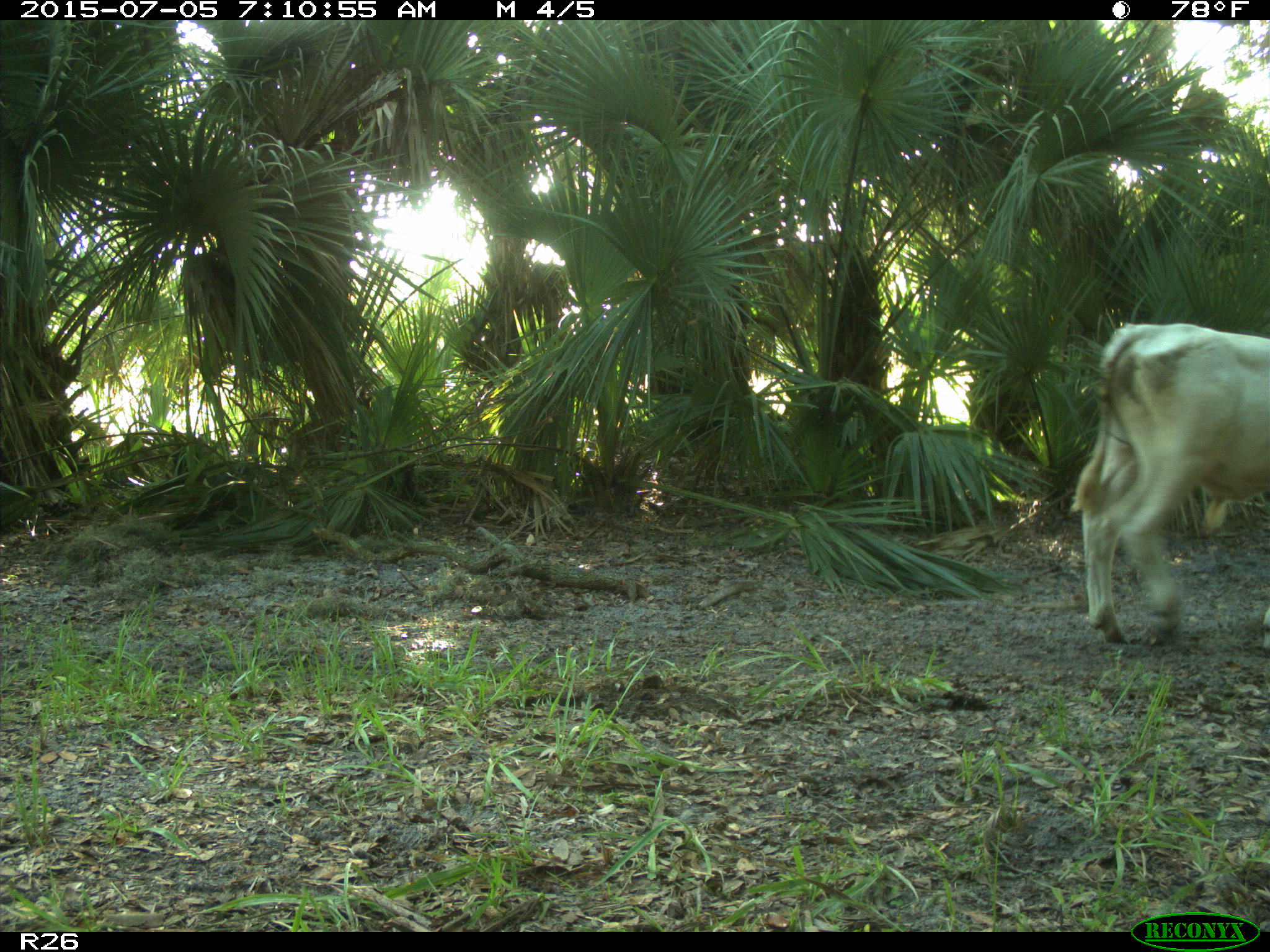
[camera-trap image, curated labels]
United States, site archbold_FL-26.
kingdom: Animalia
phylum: Chordata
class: Mammalia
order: Artiodactyla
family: Bovidae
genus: Bos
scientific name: Bos taurus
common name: domestic cow